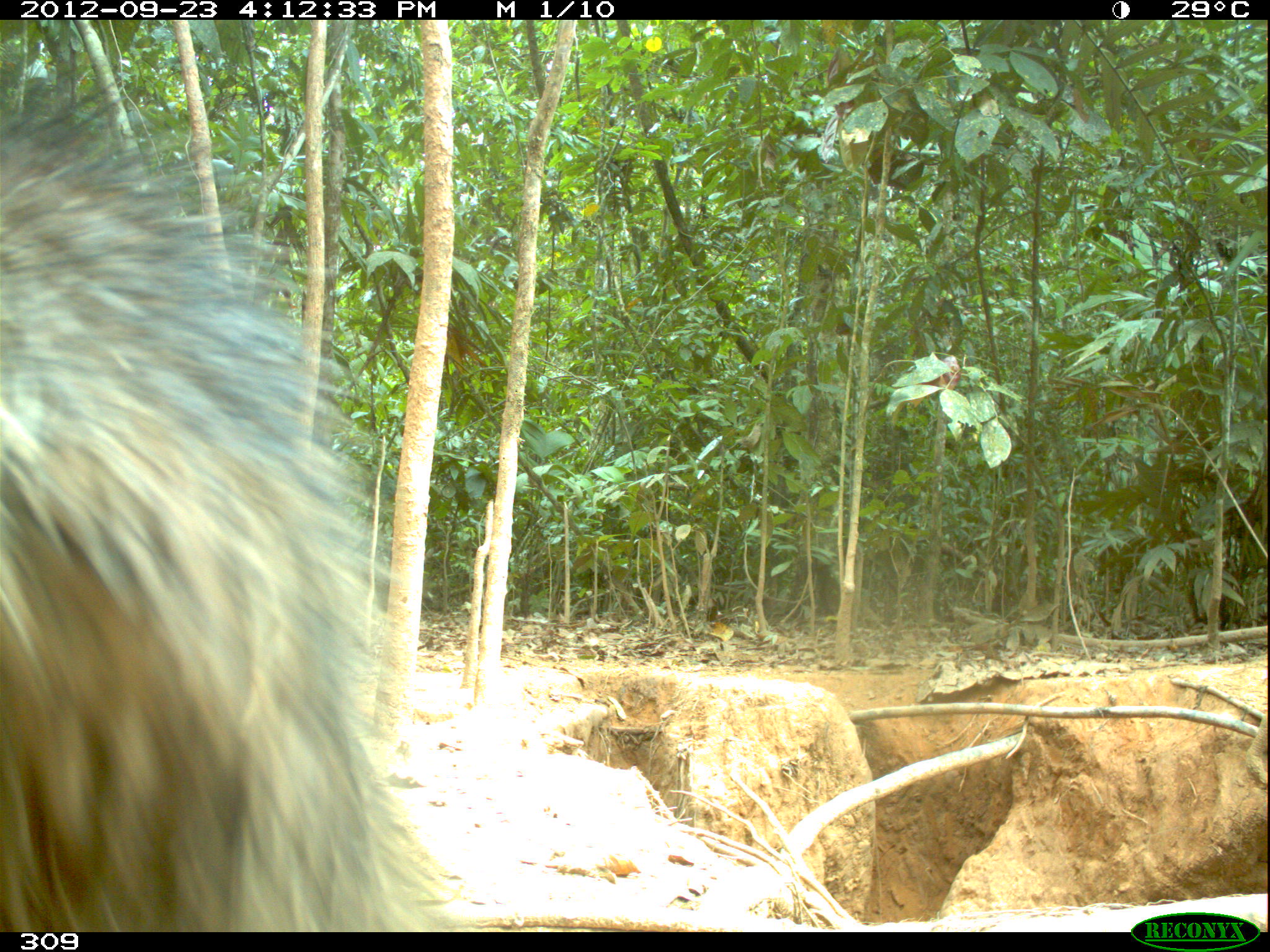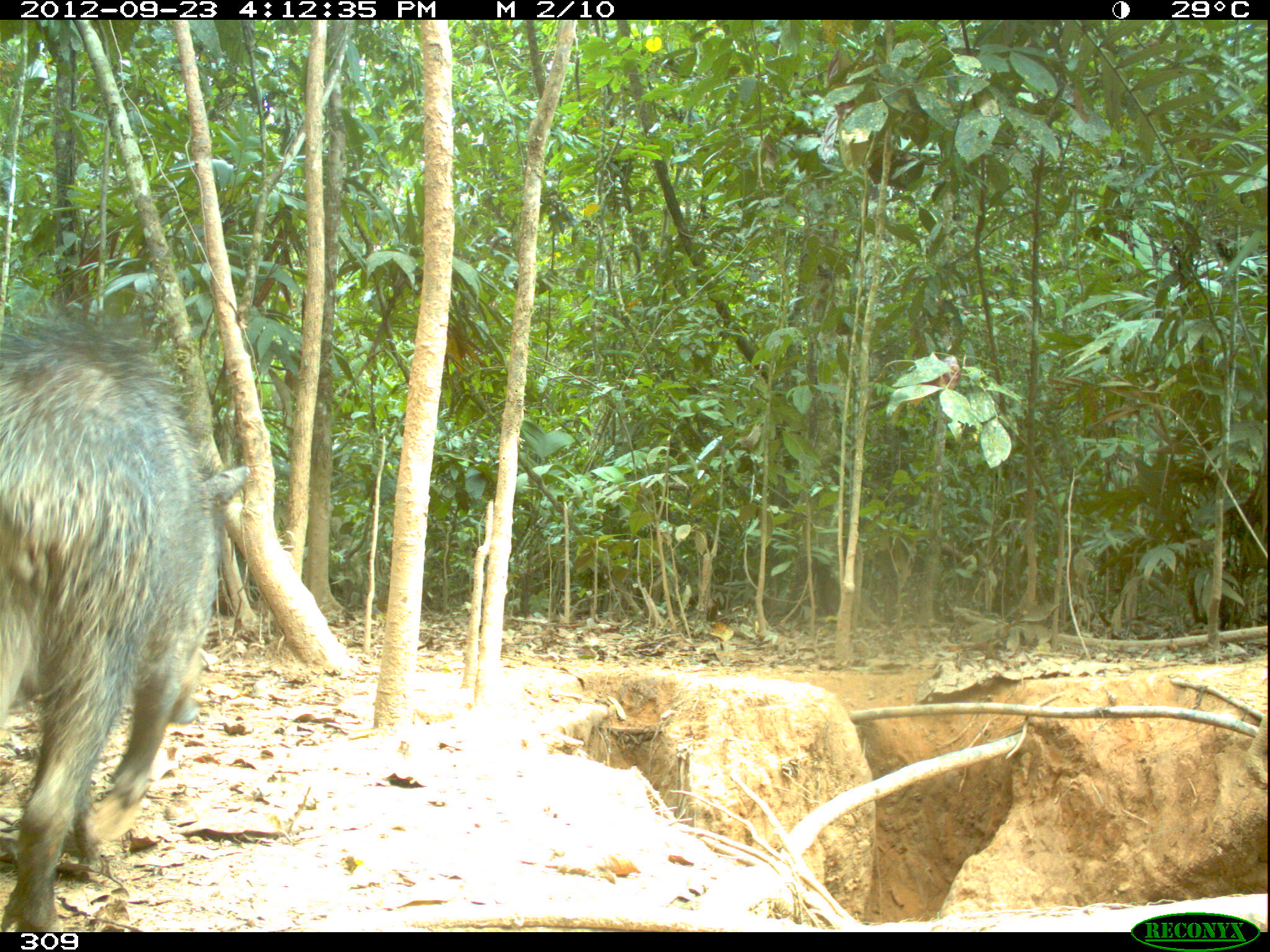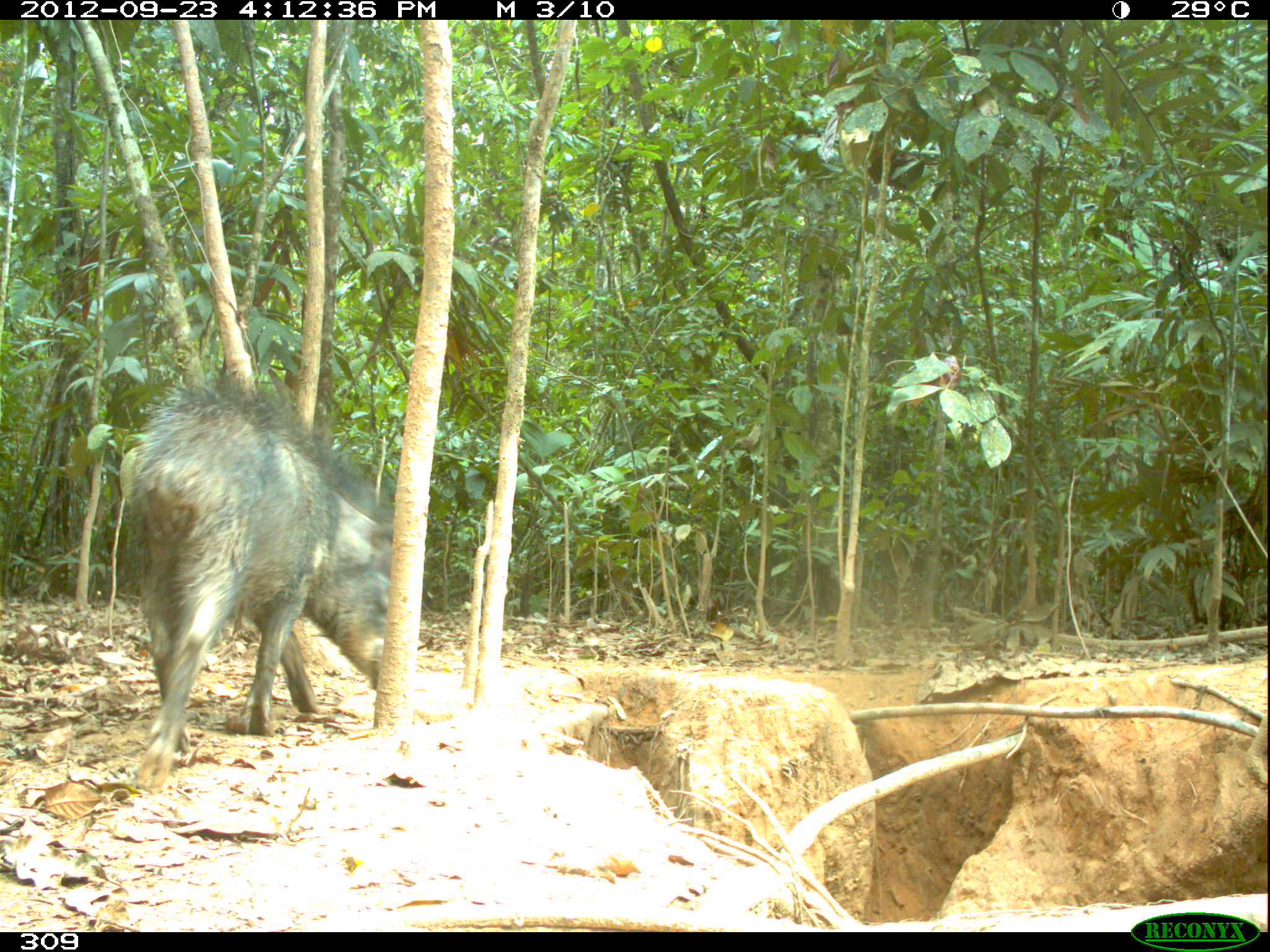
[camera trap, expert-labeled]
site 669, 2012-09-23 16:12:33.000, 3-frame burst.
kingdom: Animalia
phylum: Chordata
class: Mammalia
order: Artiodactyla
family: Tayassuidae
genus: Tayassu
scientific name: Tayassu pecari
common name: white-lipped peccary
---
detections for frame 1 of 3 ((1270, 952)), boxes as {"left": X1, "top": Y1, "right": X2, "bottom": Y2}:
tayassu pecari: {"left": 0, "top": 57, "right": 436, "bottom": 928}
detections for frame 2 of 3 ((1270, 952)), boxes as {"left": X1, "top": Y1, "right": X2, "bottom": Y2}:
tayassu pecari: {"left": 0, "top": 289, "right": 247, "bottom": 929}